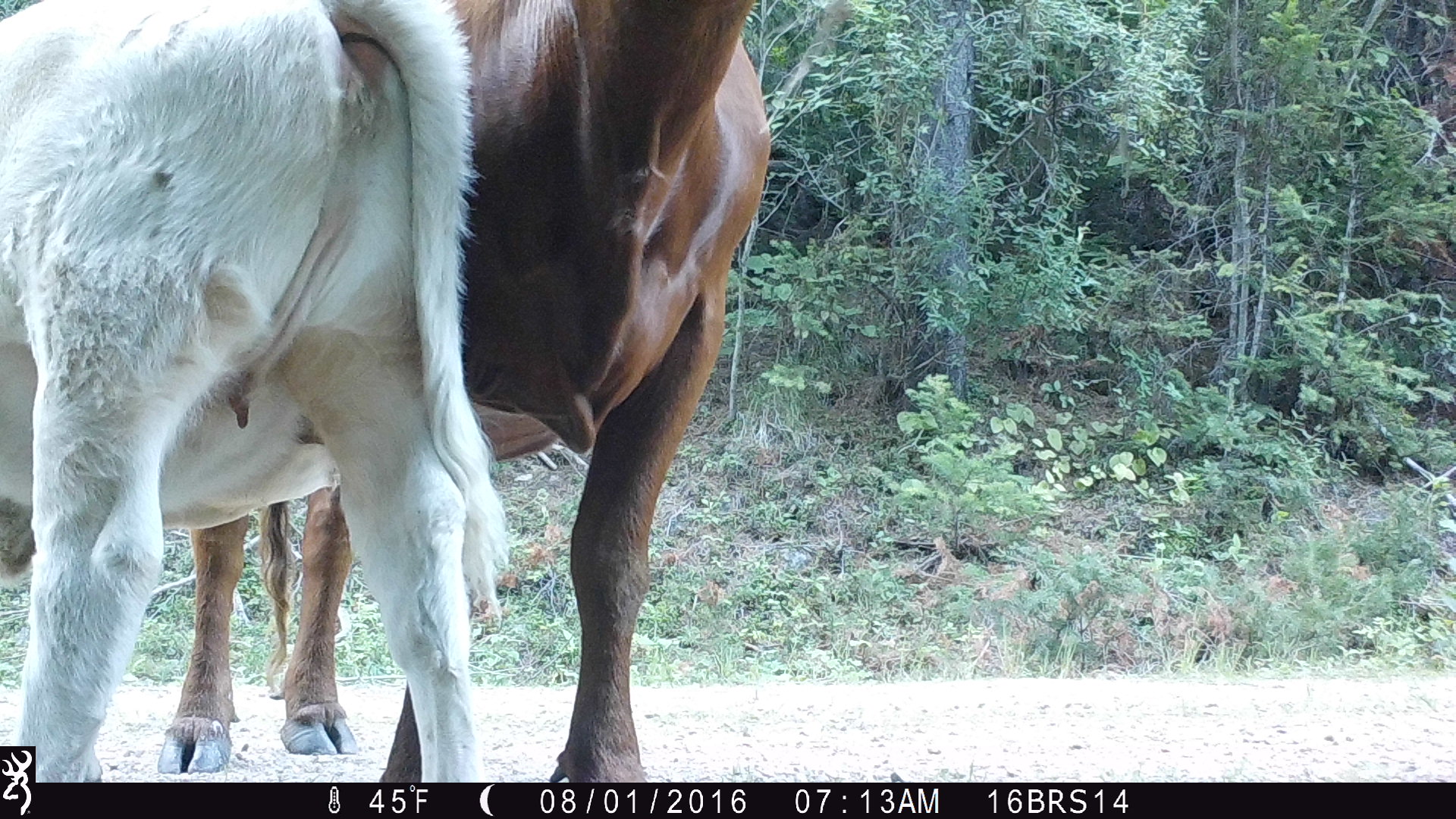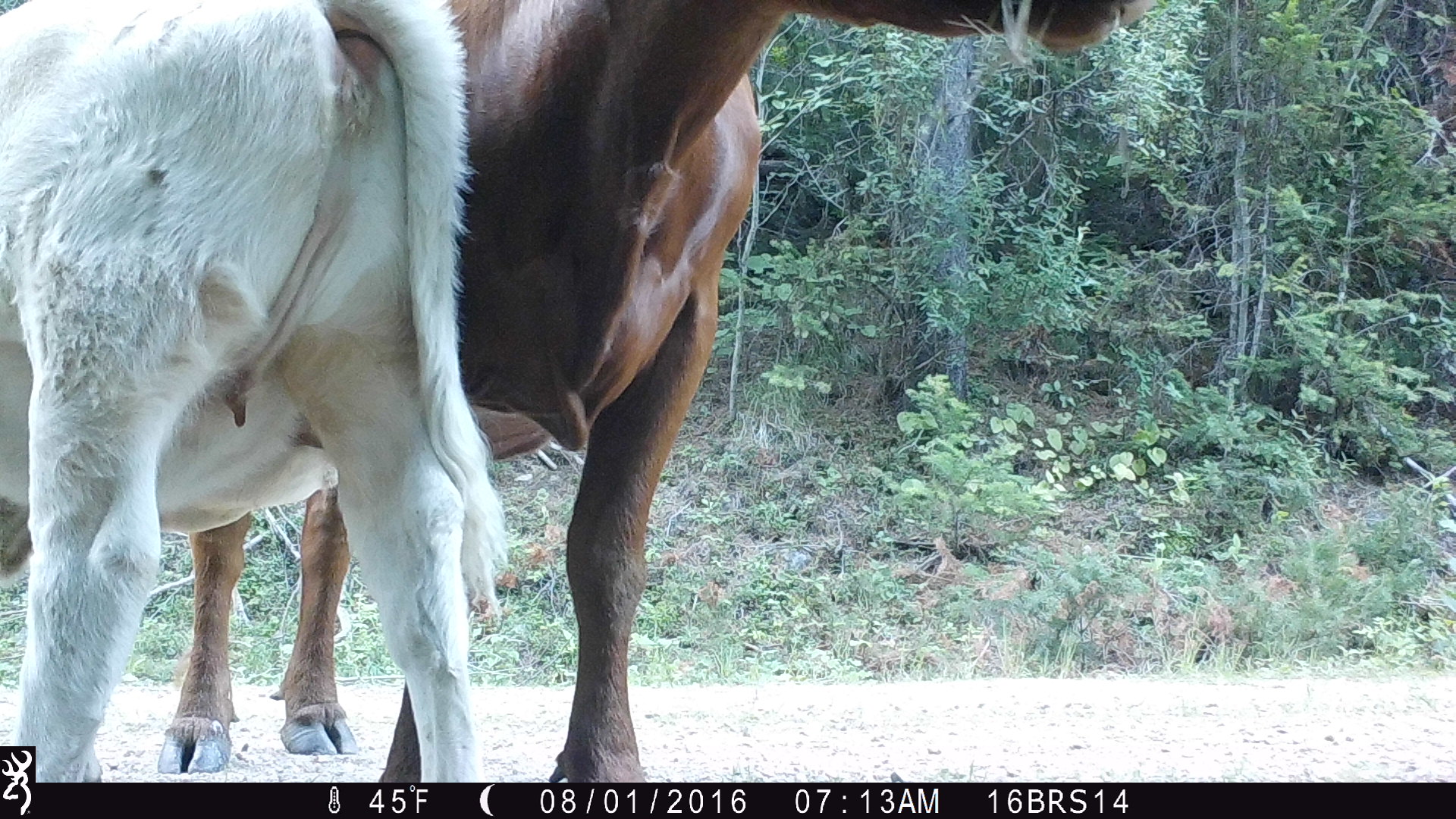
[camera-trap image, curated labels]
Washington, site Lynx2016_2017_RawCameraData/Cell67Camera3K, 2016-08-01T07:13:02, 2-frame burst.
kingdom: Animalia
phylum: Chordata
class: Mammalia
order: Artiodactyla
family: Bovidae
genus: Bos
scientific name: Bos taurus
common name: domestic cattle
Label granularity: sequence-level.